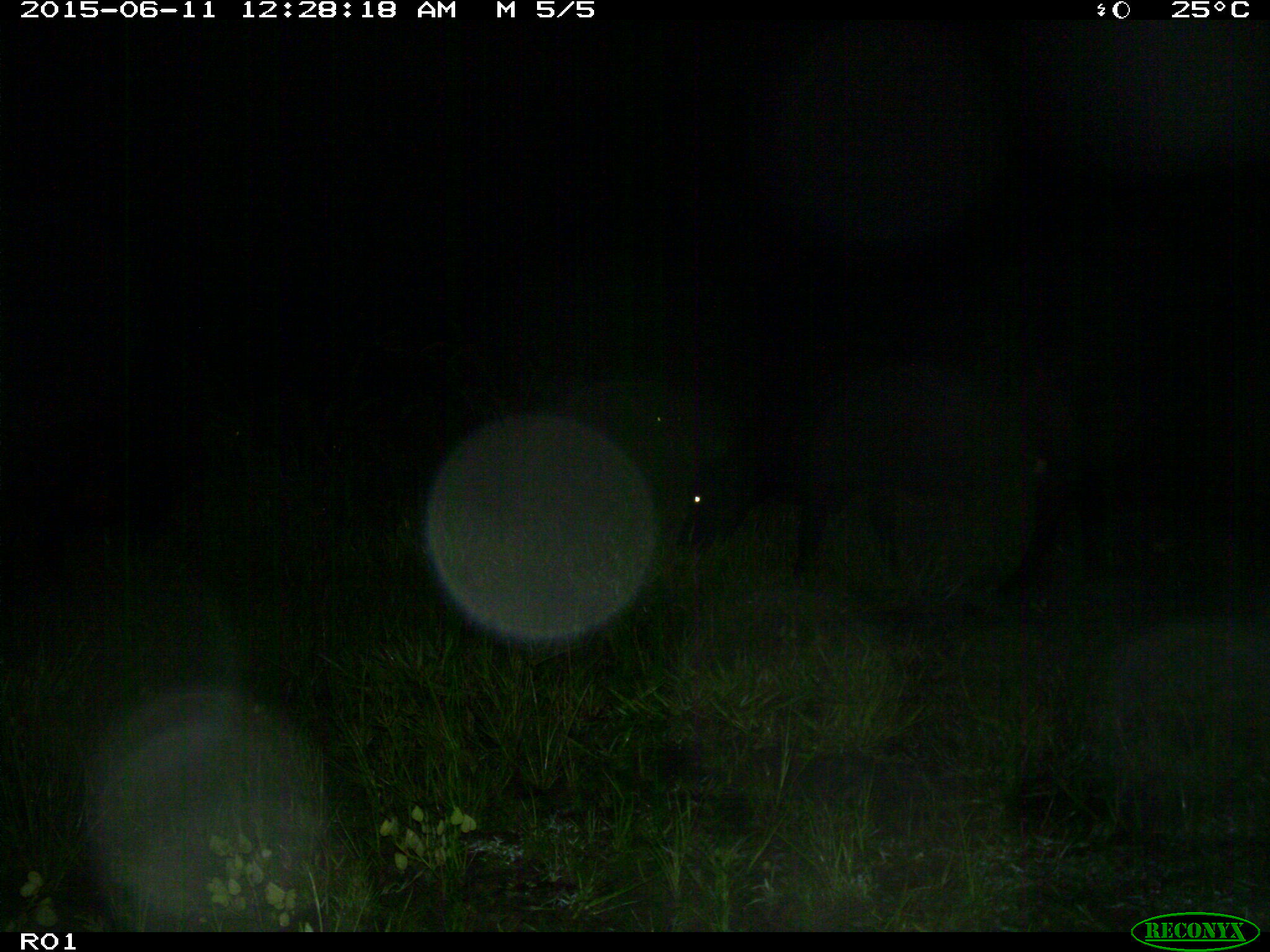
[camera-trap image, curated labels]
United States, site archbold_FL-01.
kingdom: Animalia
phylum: Chordata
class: Mammalia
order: Artiodactyla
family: Bovidae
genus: Bos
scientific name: Bos taurus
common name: domestic cow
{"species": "Bos taurus (domestic cow)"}